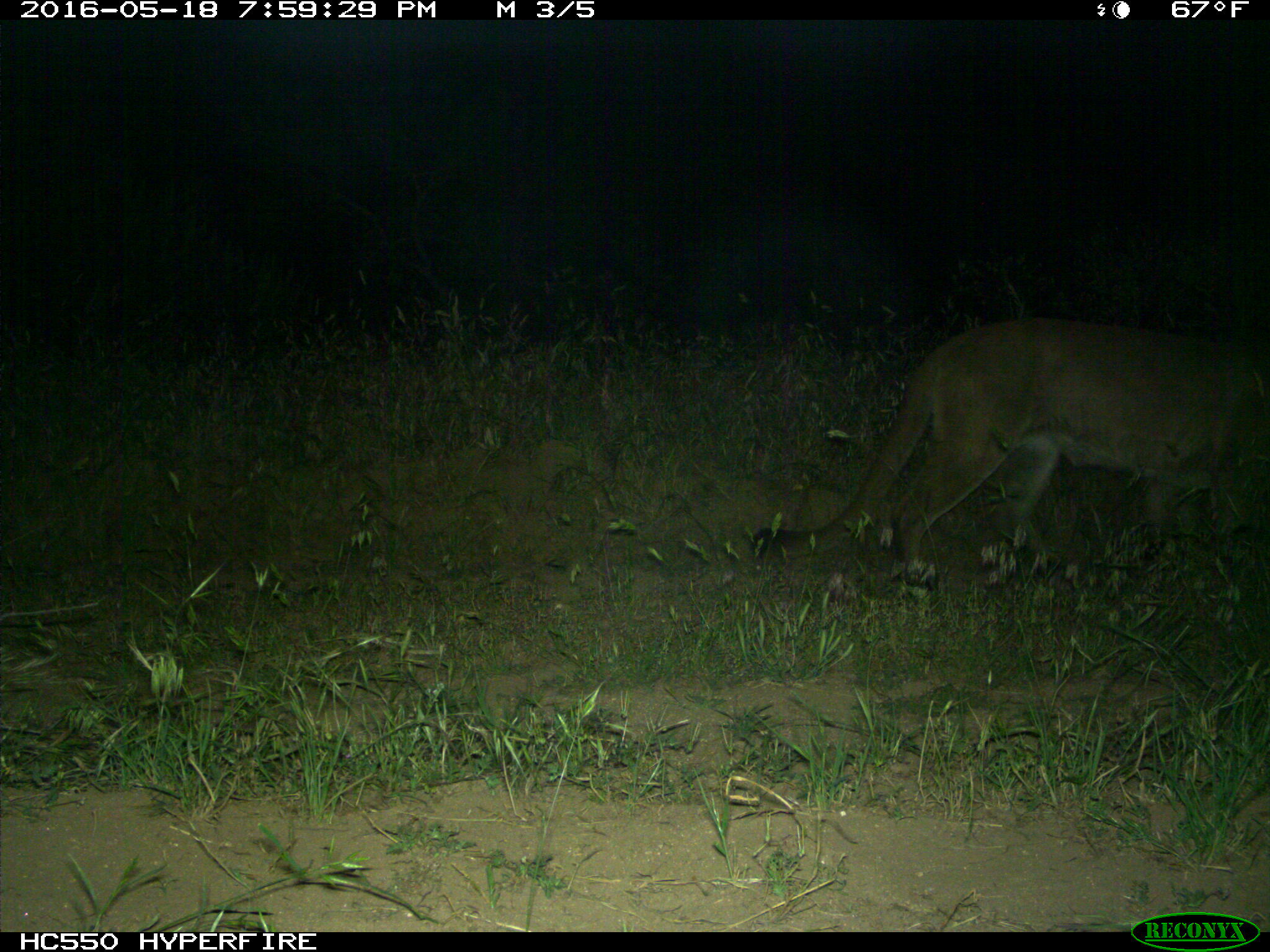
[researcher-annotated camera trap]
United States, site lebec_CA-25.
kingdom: Animalia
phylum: Chordata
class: Mammalia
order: Carnivora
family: Felidae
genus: Puma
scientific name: Puma concolor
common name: mountain lion